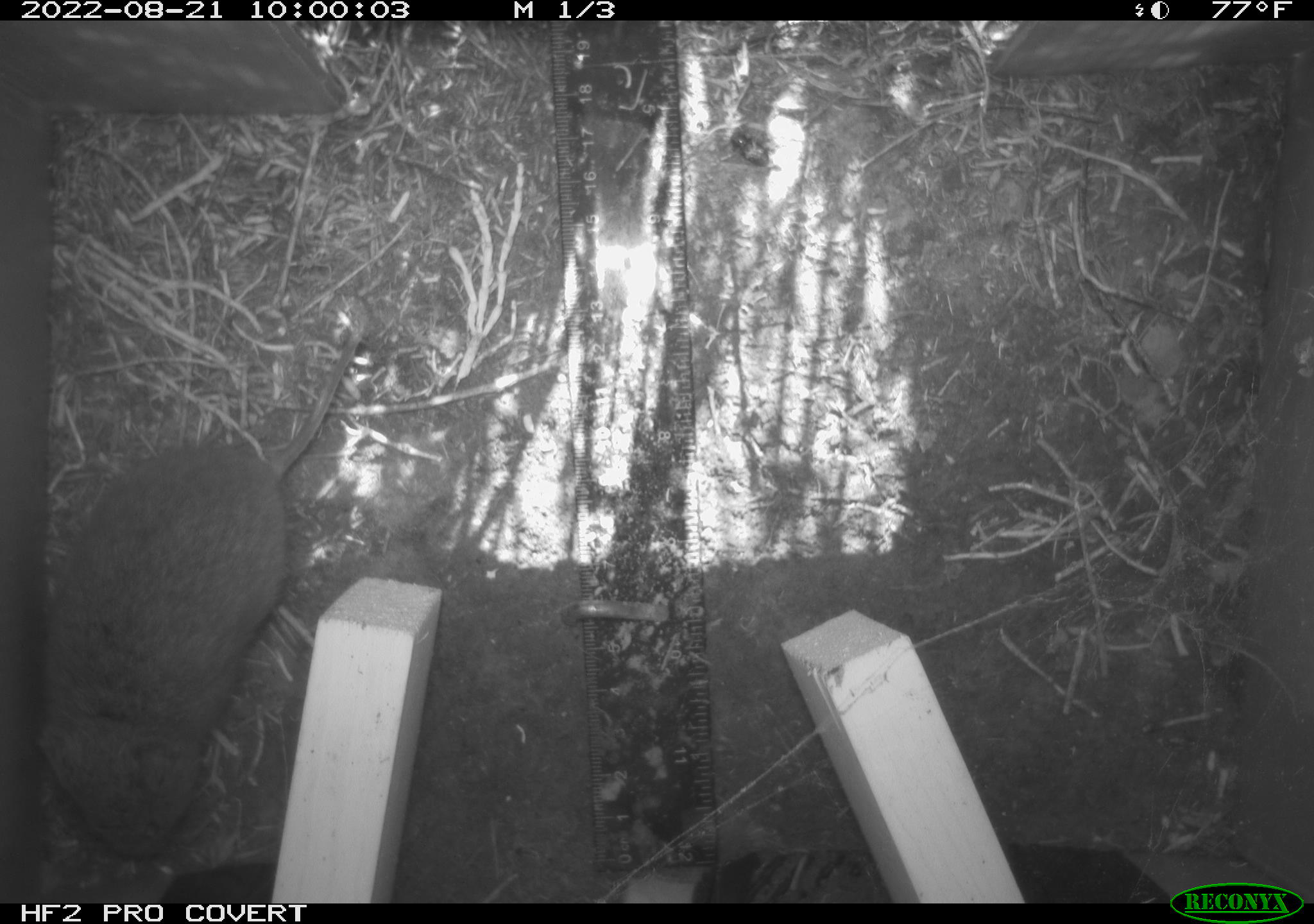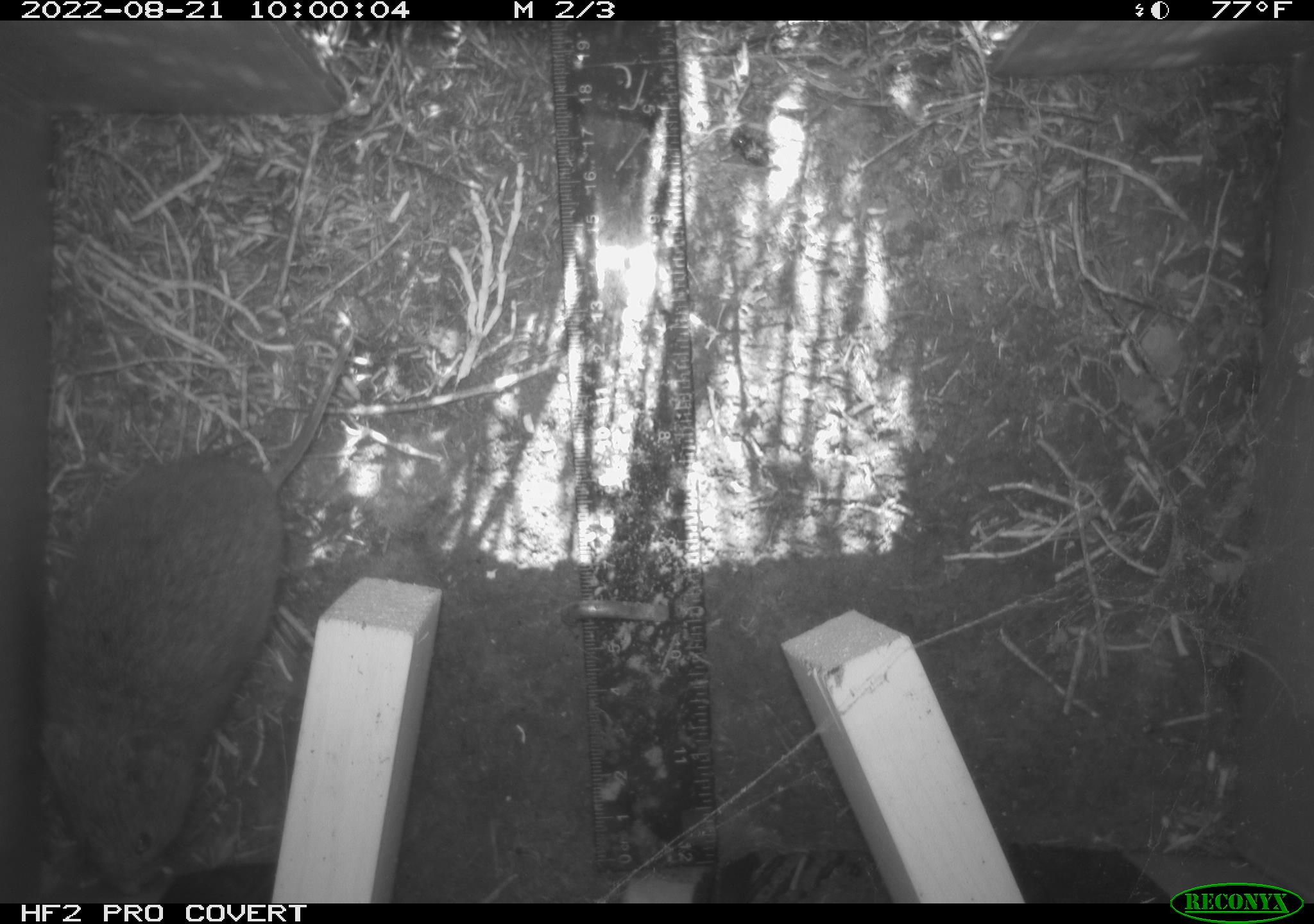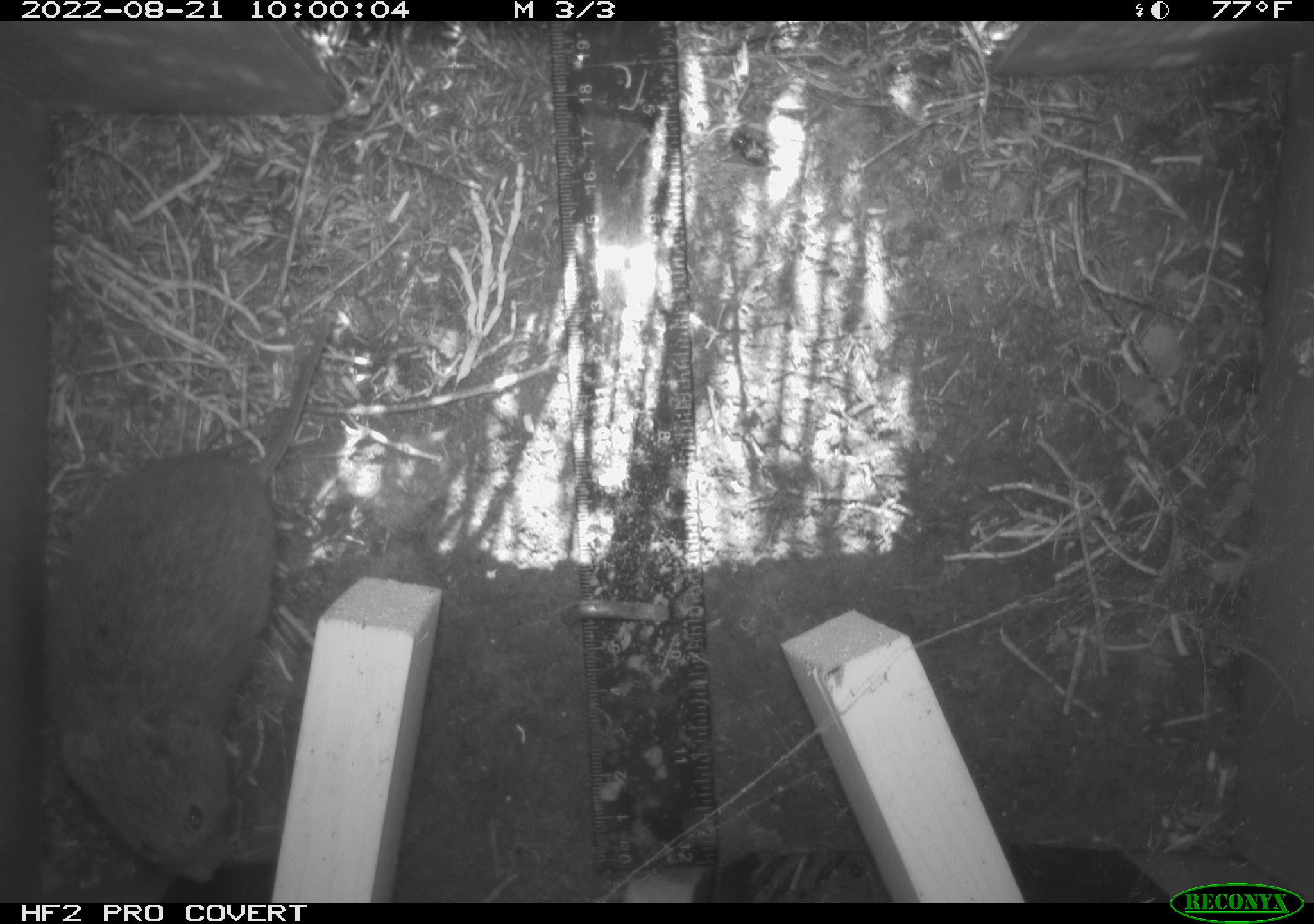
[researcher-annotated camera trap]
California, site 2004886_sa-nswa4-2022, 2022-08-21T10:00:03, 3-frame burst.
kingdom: Animalia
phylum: Chordata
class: Mammalia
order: Rodentia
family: Cricetidae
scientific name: Cricetidae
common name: hamsters, voles, lemmings, and allies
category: cricetidae family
Cricetidae family (hamsters, voles, lemmings, and allies) (Cricetidae).